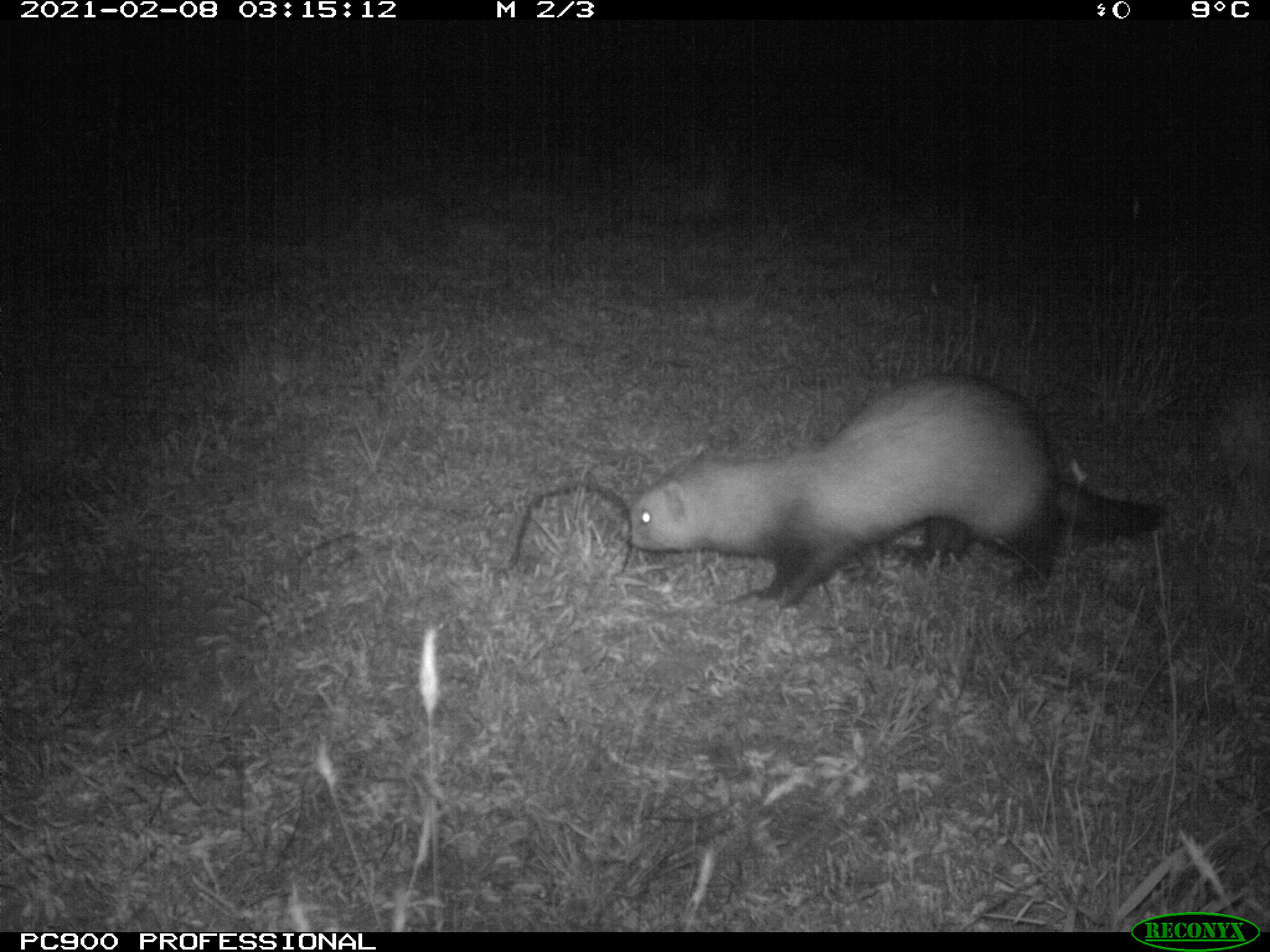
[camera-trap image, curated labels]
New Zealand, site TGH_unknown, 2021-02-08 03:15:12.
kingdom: Animalia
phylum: Chordata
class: Mammalia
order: Carnivora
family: Mustelidae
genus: Mustela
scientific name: Mustela furo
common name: ferret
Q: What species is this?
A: Ferret (Mustela furo).